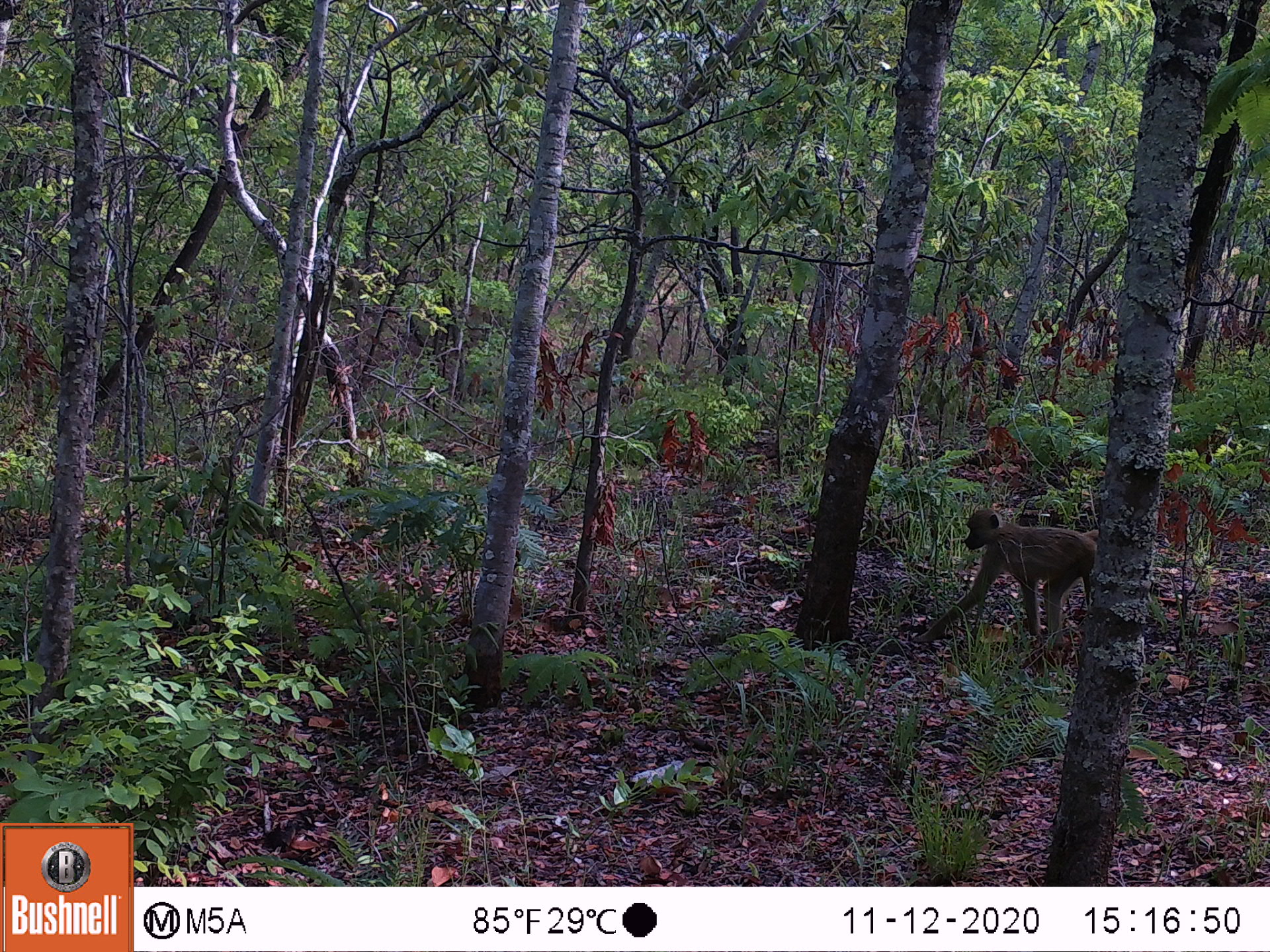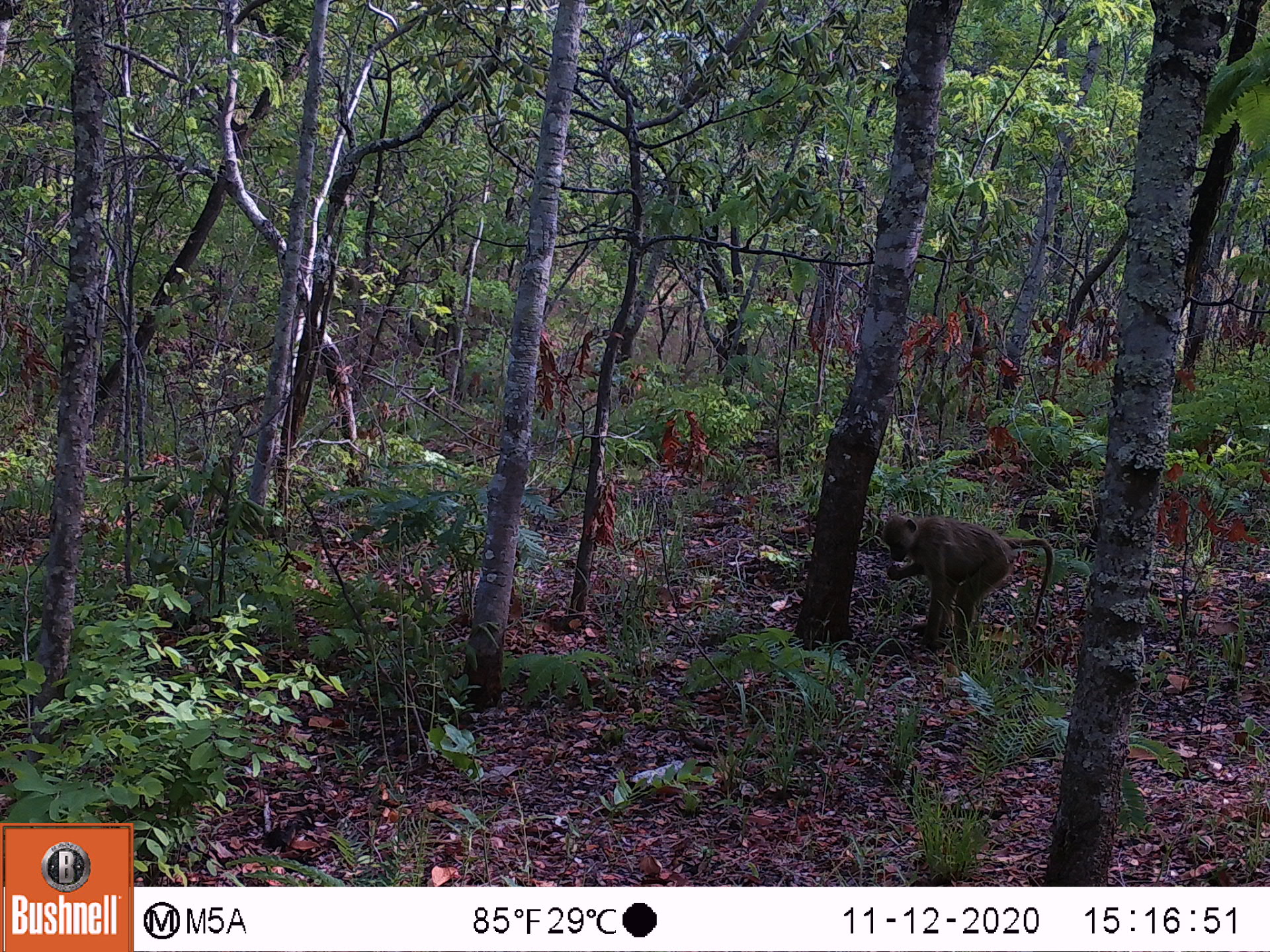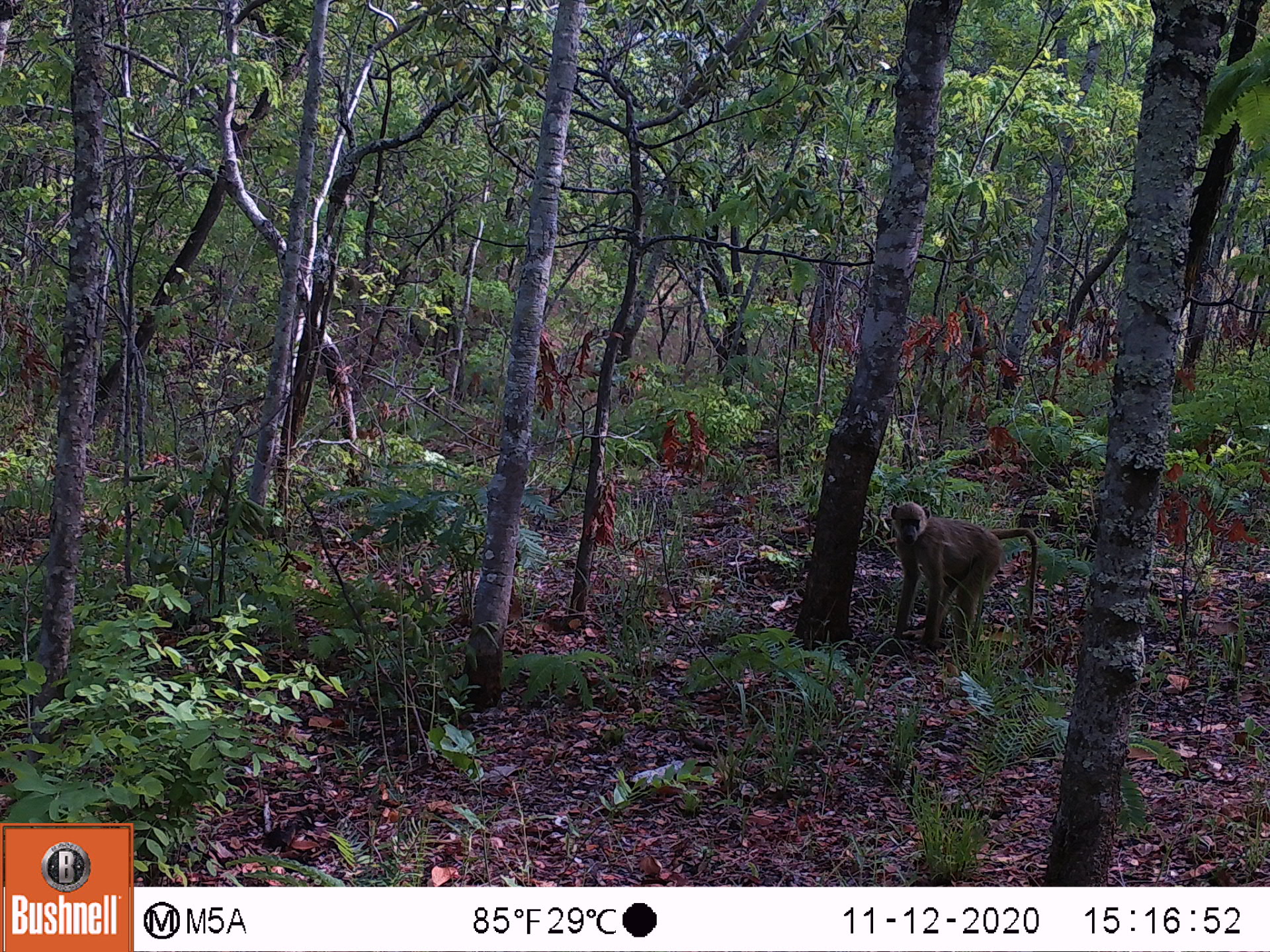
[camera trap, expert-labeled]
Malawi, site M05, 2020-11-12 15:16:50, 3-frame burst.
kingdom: Animalia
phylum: Chordata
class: Mammalia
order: Primates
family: Cercopithecidae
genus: Papio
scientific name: Papio cynocephalus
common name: yellow baboon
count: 1